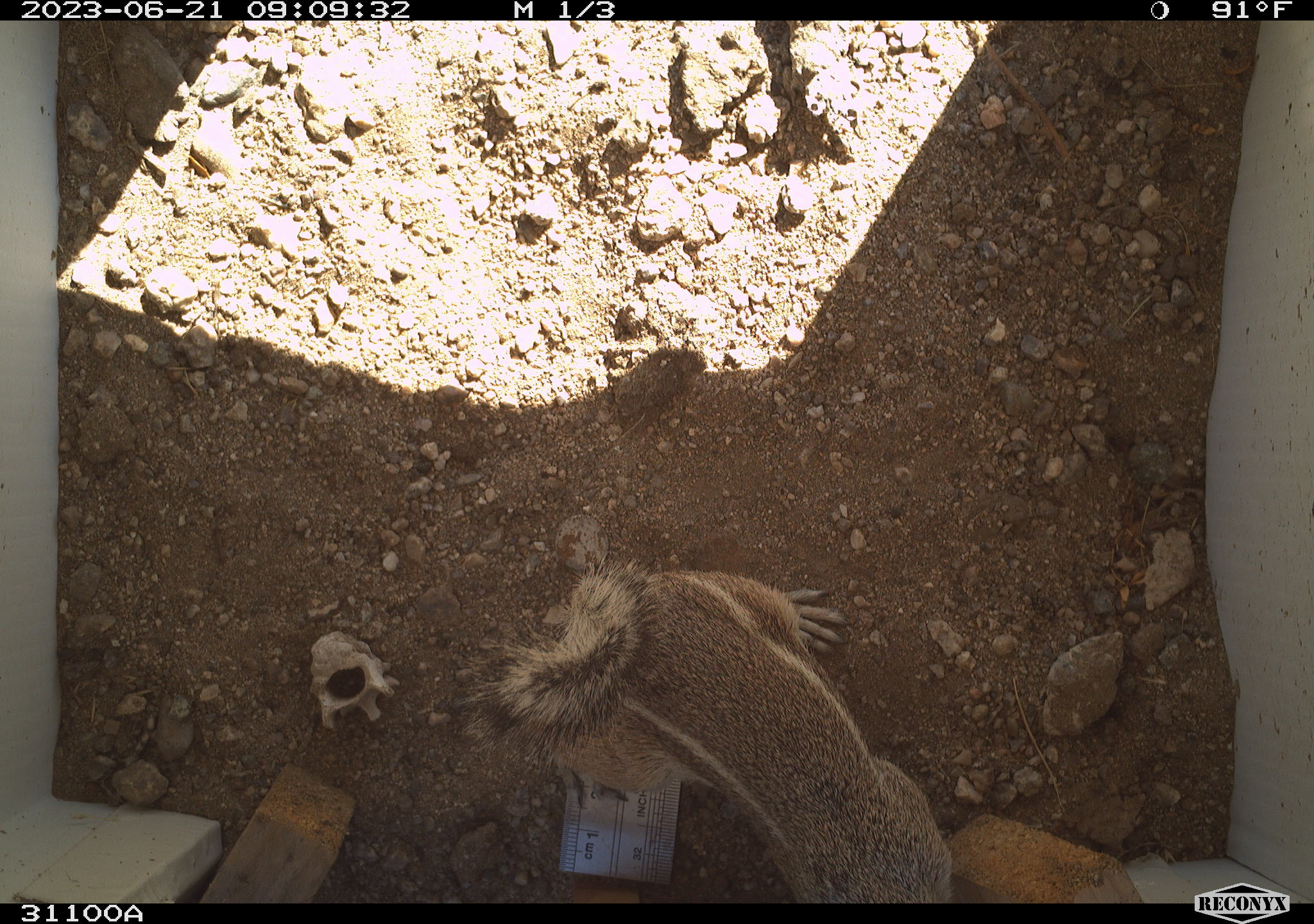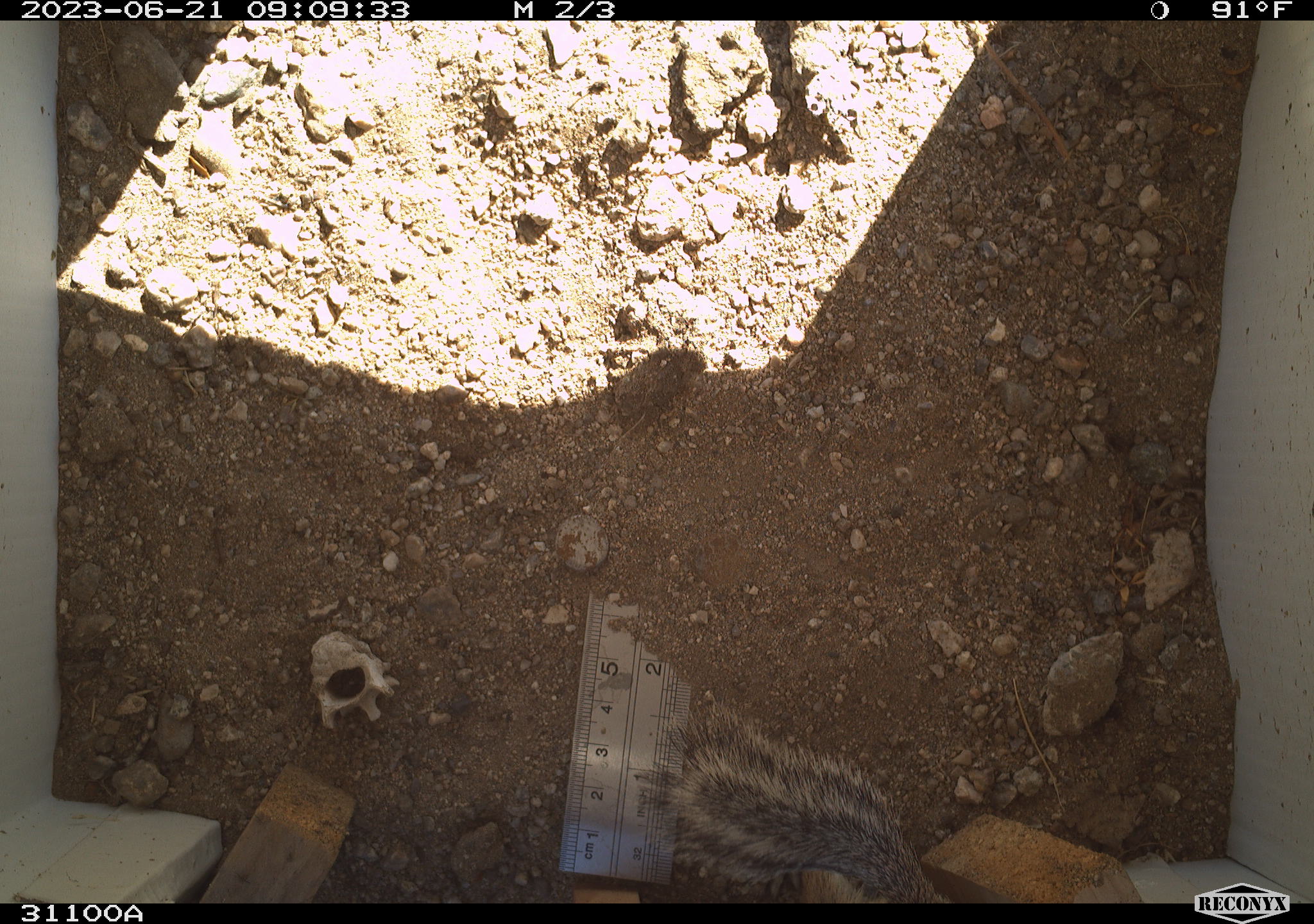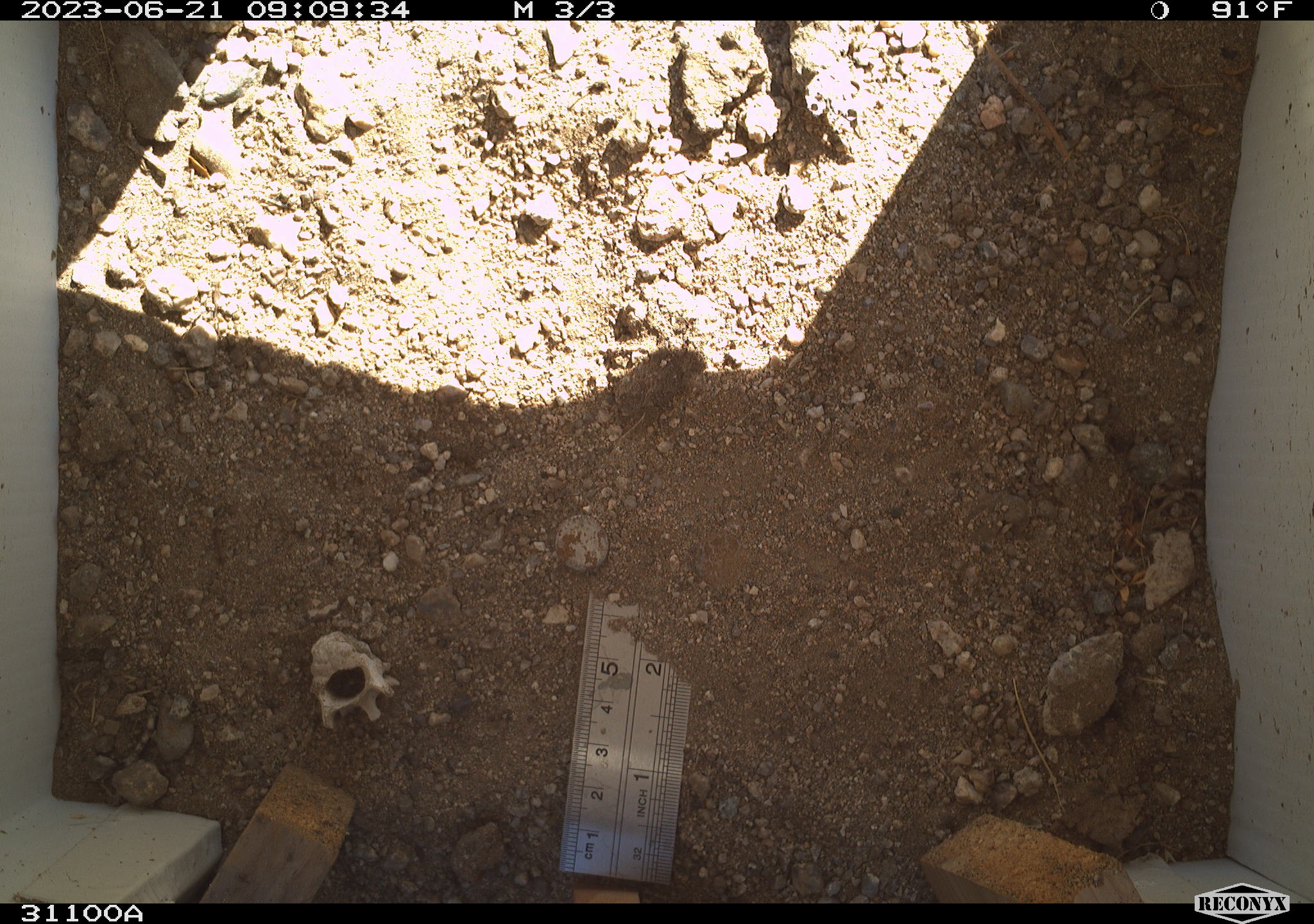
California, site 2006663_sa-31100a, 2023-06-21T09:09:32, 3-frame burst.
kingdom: Animalia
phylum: Chordata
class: Mammalia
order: Rodentia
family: Sciuridae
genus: Ammospermophilus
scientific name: Ammospermophilus leucurus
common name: white-tailed antelope squirrel